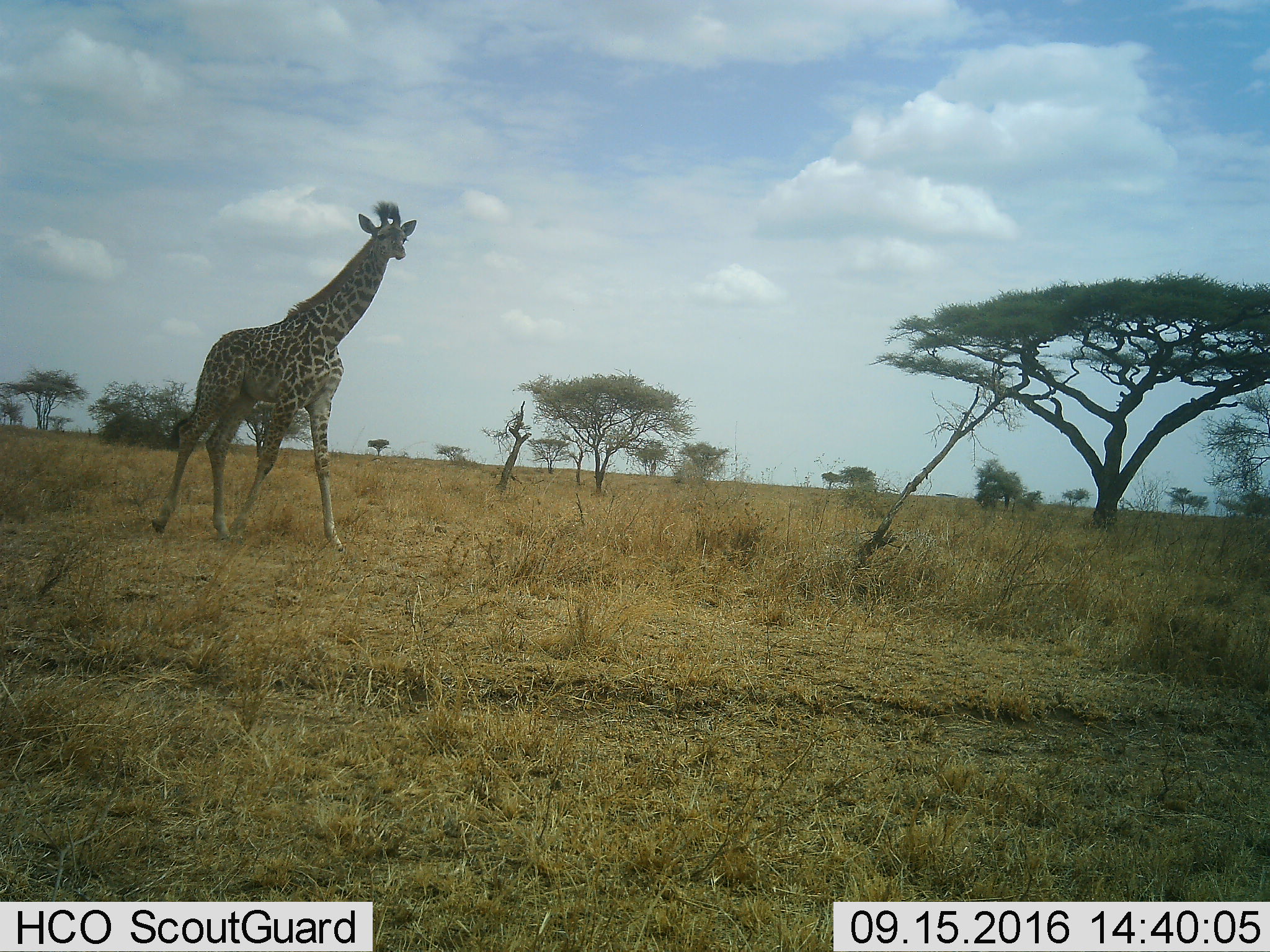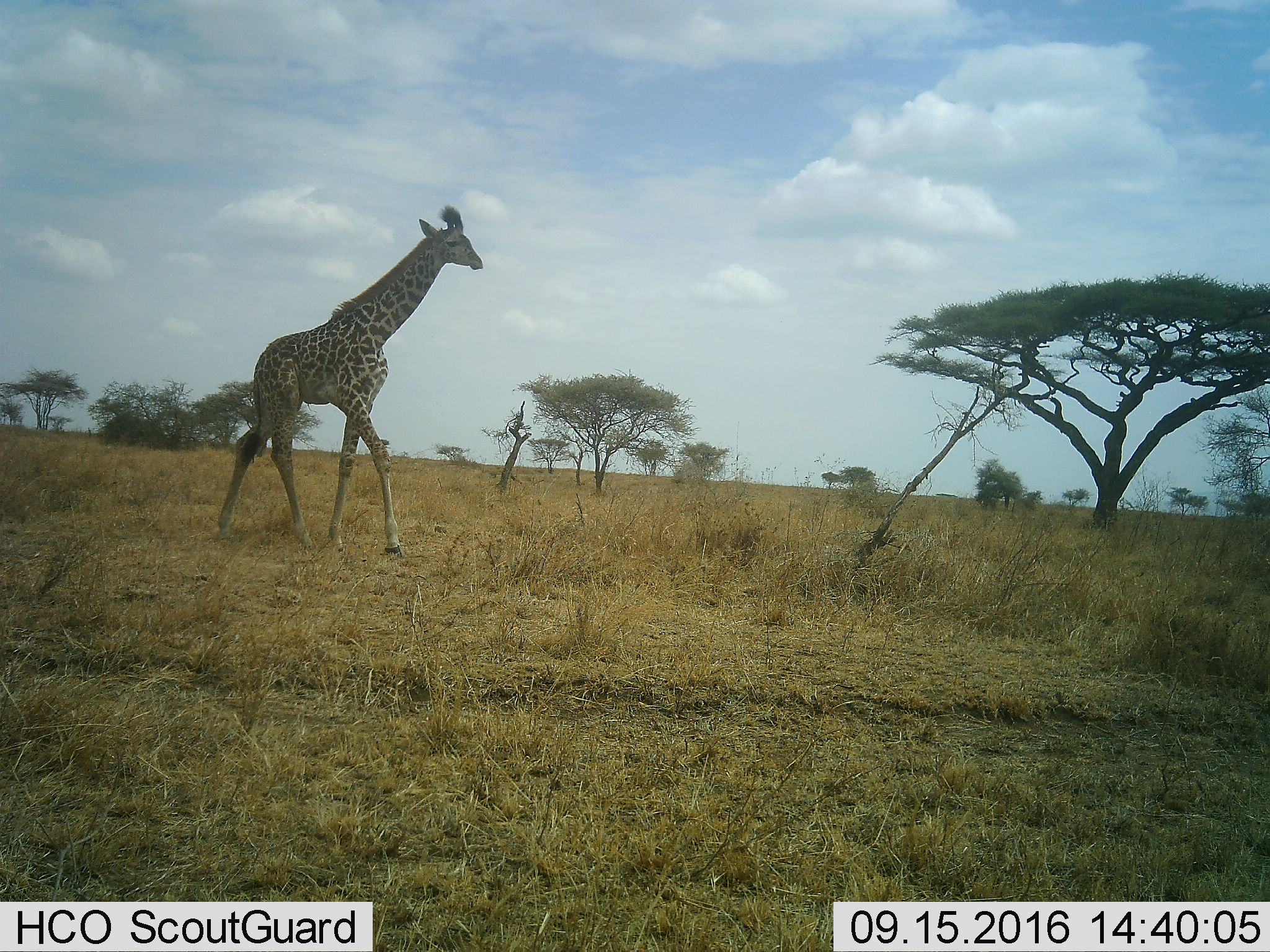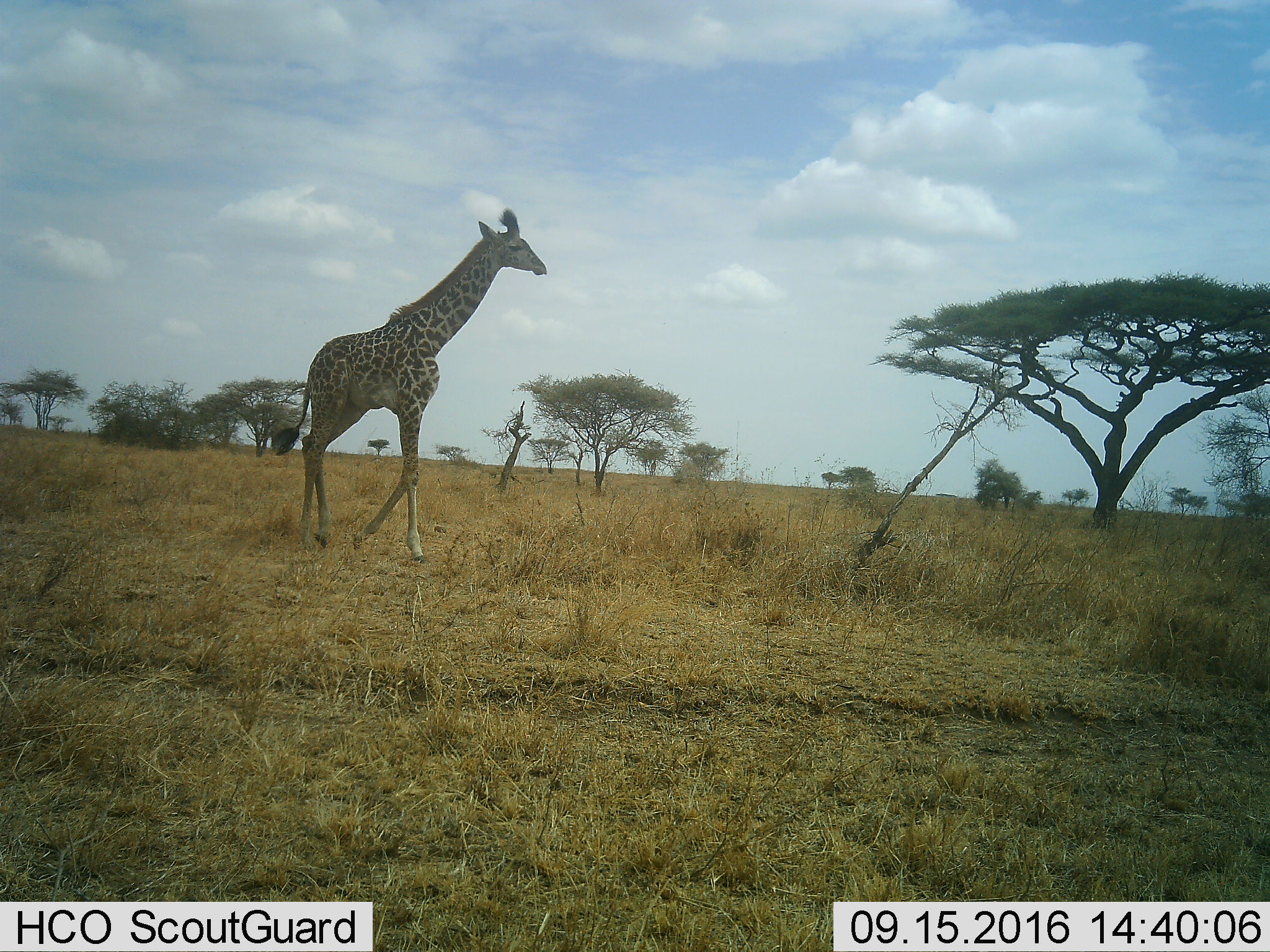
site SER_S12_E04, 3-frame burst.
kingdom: Animalia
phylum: Chordata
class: Mammalia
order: Artiodactyla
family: Giraffidae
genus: Giraffa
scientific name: Giraffa camelopardalis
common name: giraffe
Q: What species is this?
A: Giraffe (Giraffa camelopardalis).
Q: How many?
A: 1.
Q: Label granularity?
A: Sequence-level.